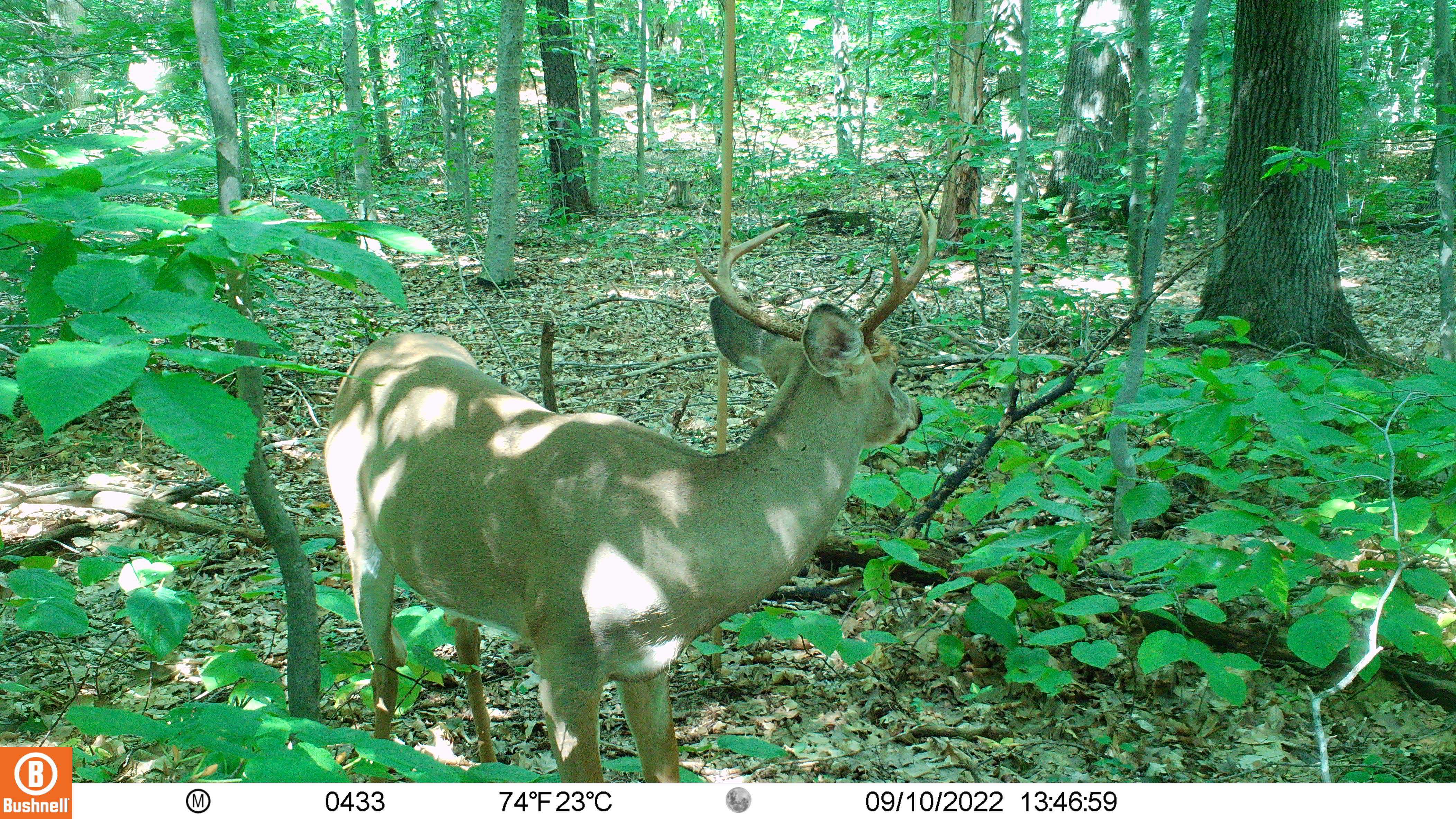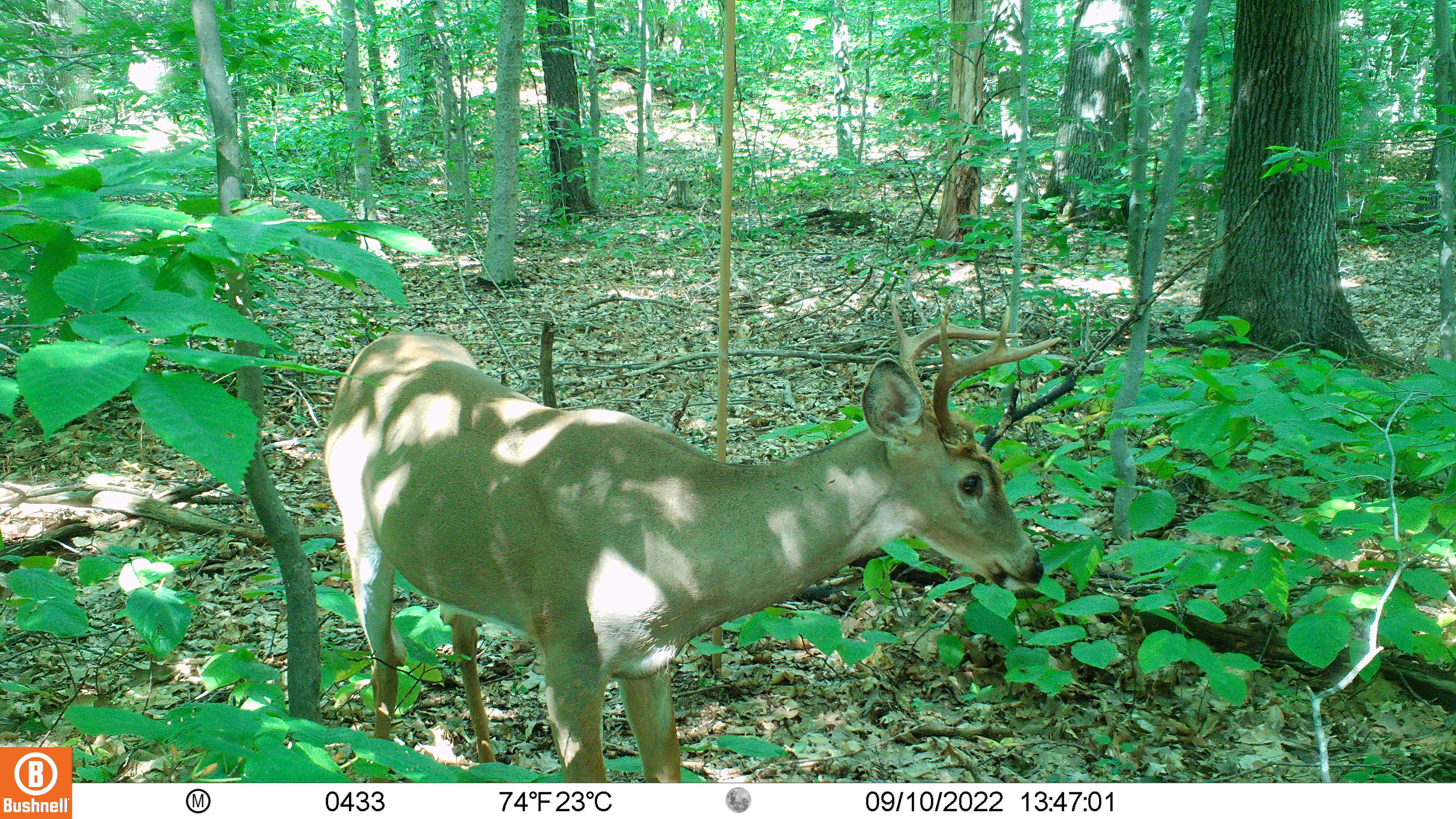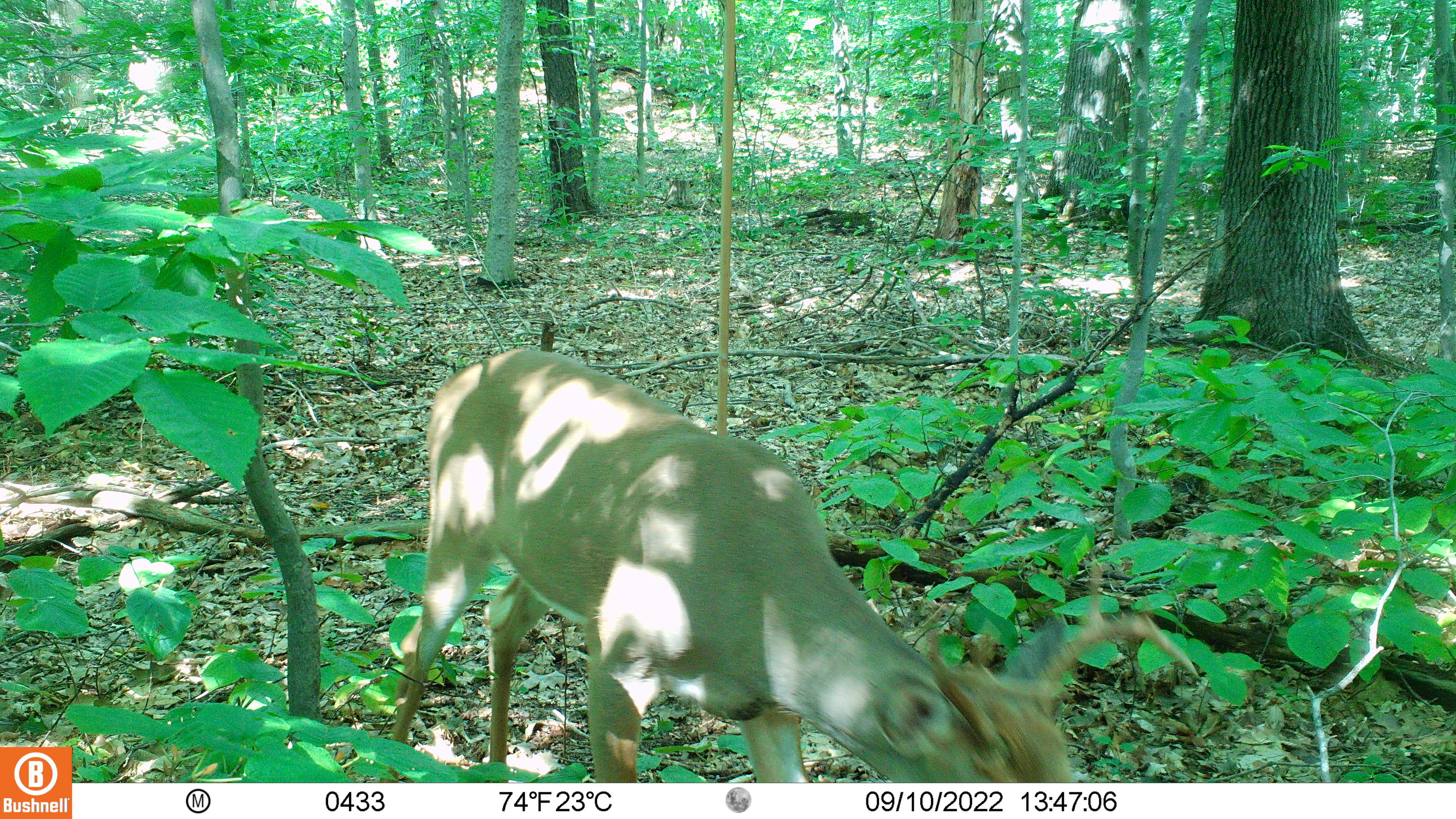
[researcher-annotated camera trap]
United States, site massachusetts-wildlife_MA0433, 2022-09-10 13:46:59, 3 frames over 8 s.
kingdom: Animalia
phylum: Chordata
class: Mammalia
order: Artiodactyla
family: Cervidae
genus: Odocoileus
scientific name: Odocoileus virginianus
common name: white-tailed deer